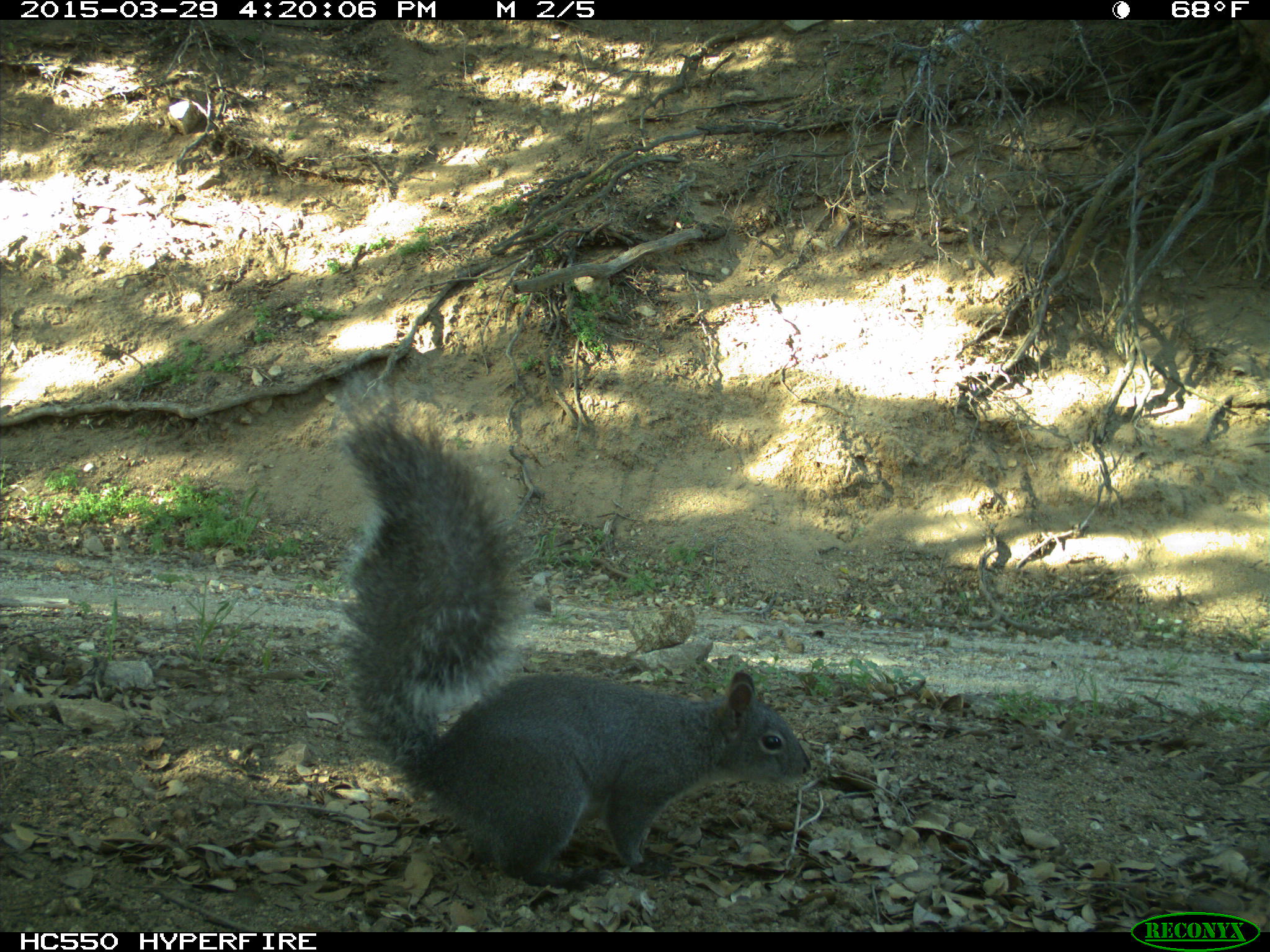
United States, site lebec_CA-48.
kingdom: Animalia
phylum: Chordata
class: Mammalia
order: Rodentia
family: Sciuridae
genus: Sciurus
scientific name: Sciurus carolinensis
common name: eastern gray squirrel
Sciurus carolinensis (eastern gray squirrel).